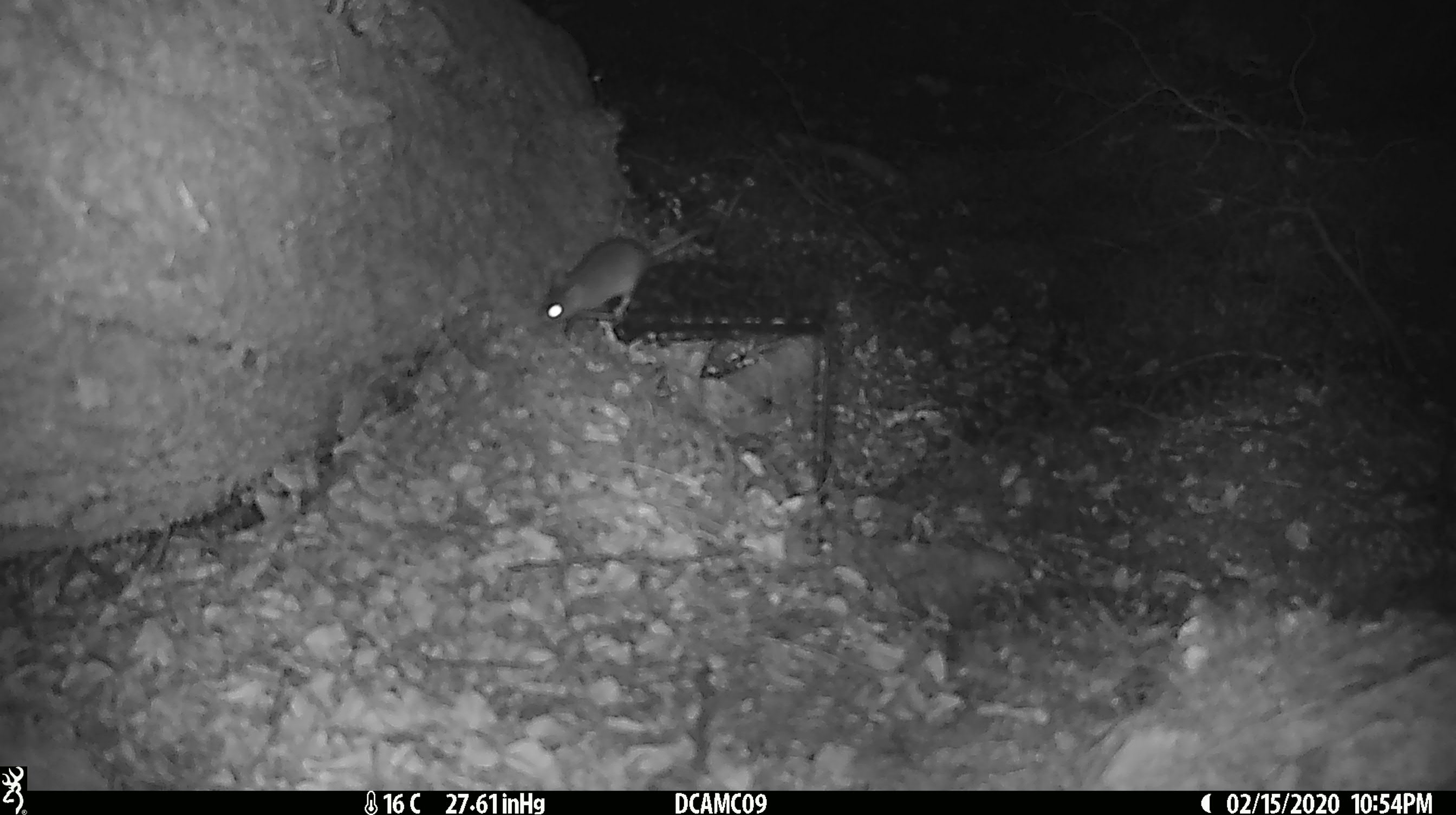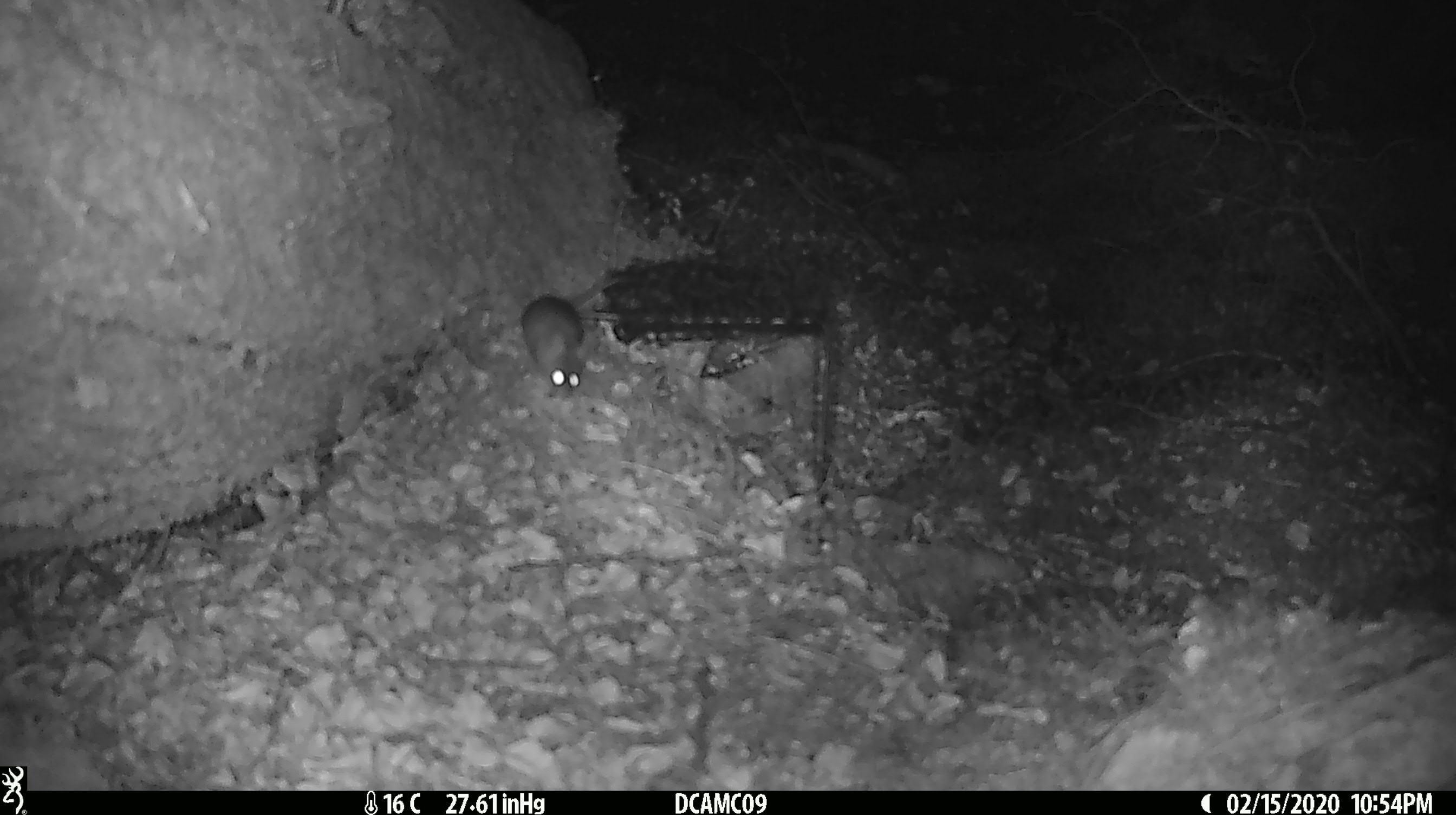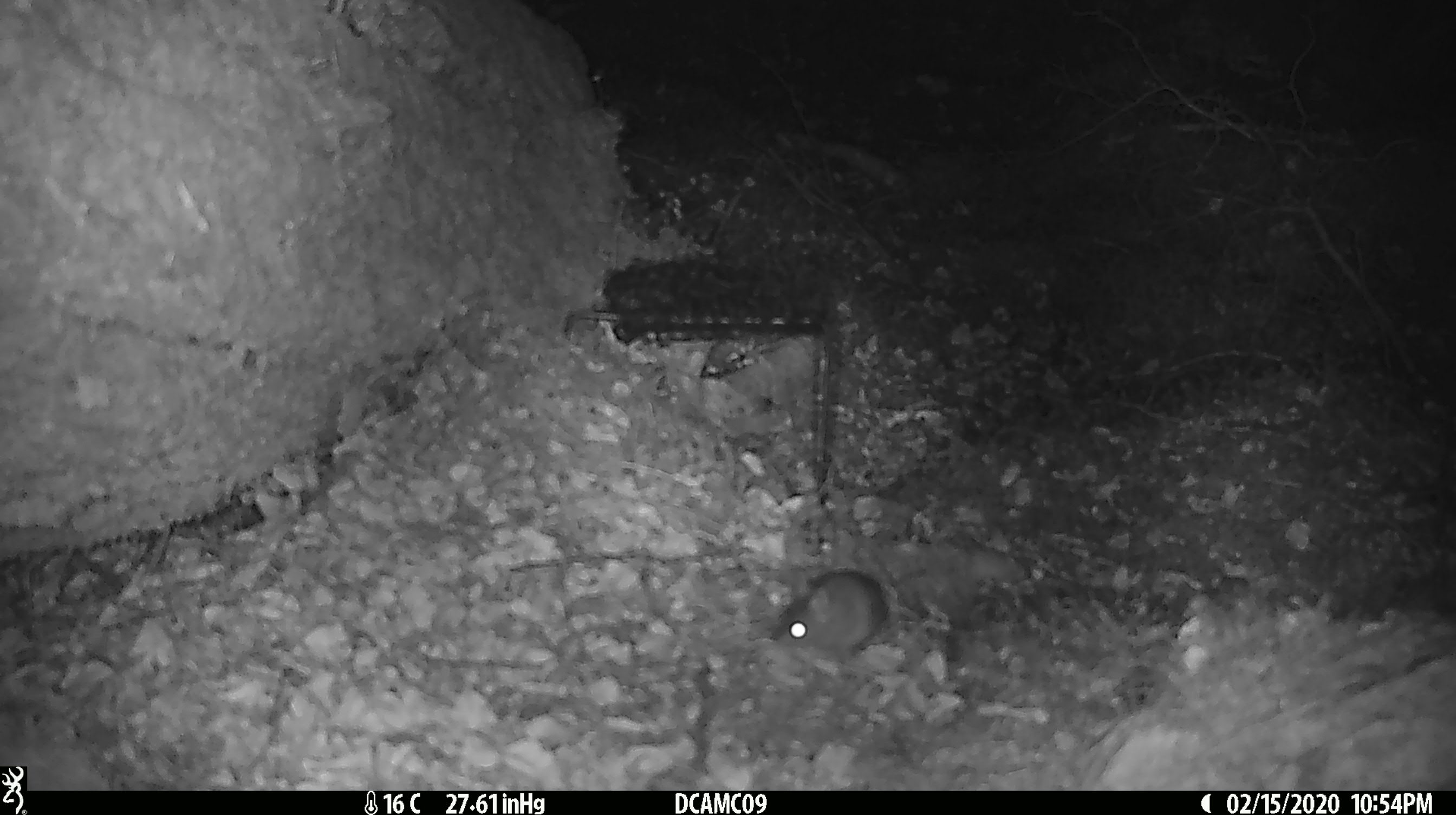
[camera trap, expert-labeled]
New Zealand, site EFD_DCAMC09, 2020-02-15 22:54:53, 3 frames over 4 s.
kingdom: Animalia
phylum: Chordata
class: Mammalia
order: Rodentia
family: Muridae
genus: Mus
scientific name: Mus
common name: mouse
Mouse (Mus).